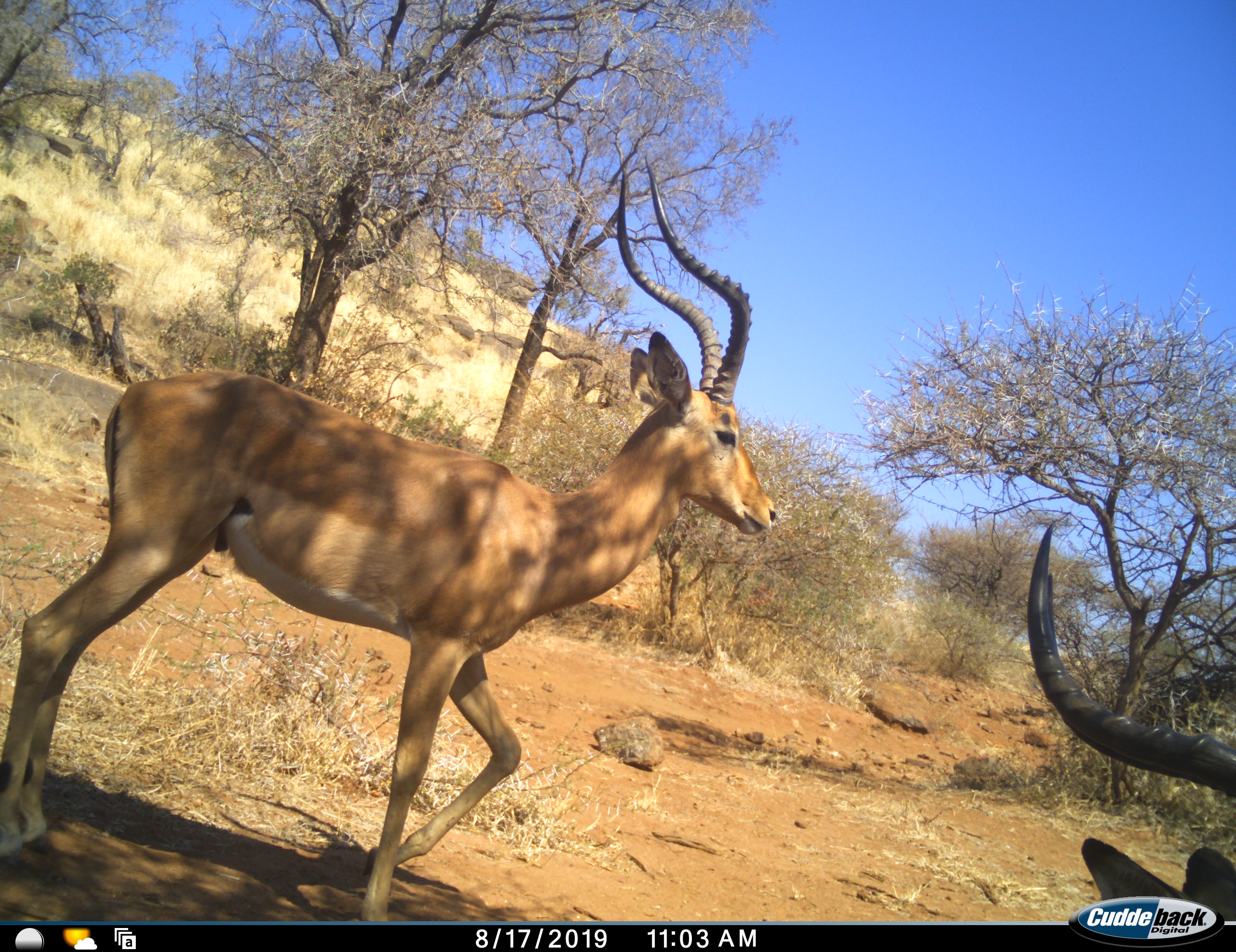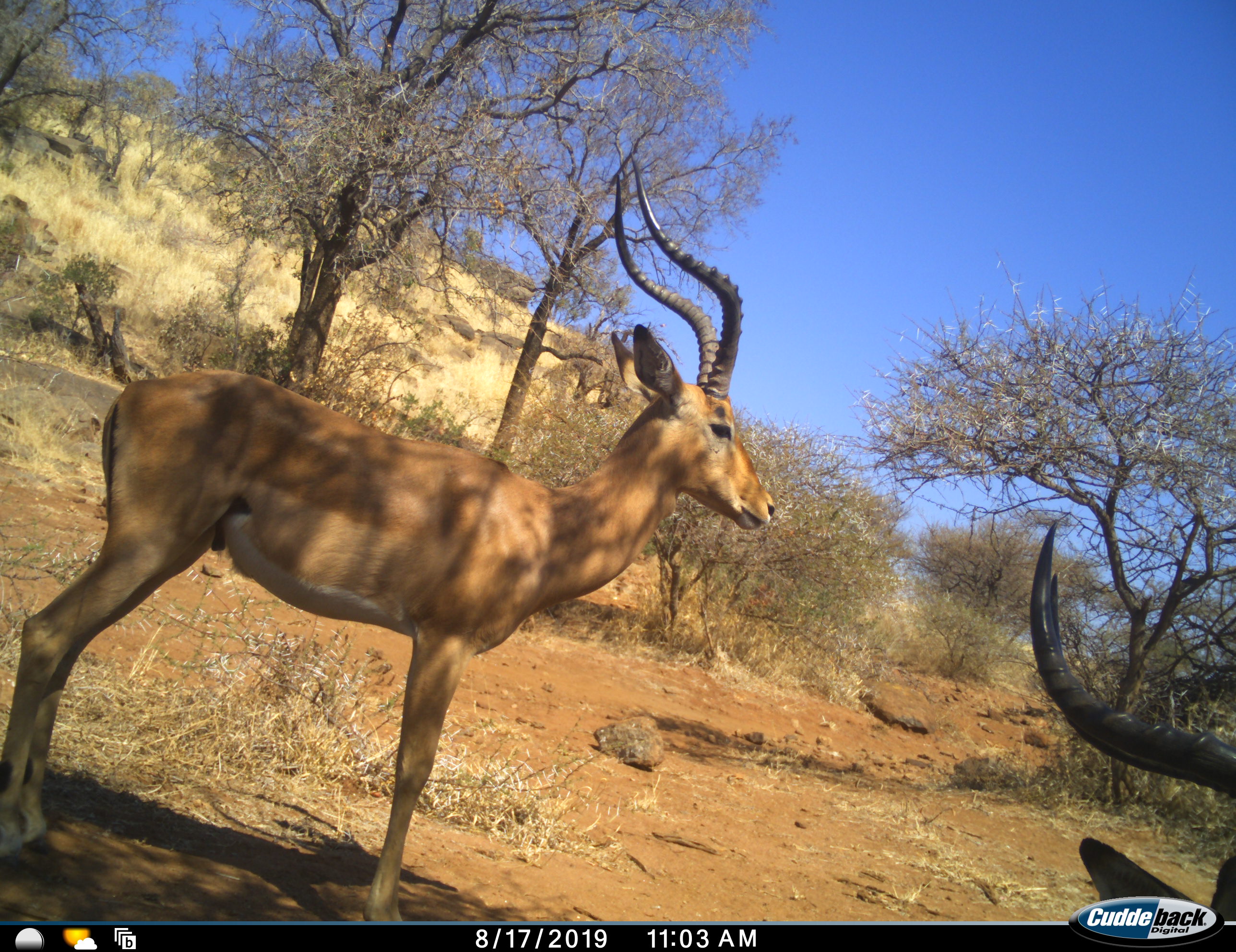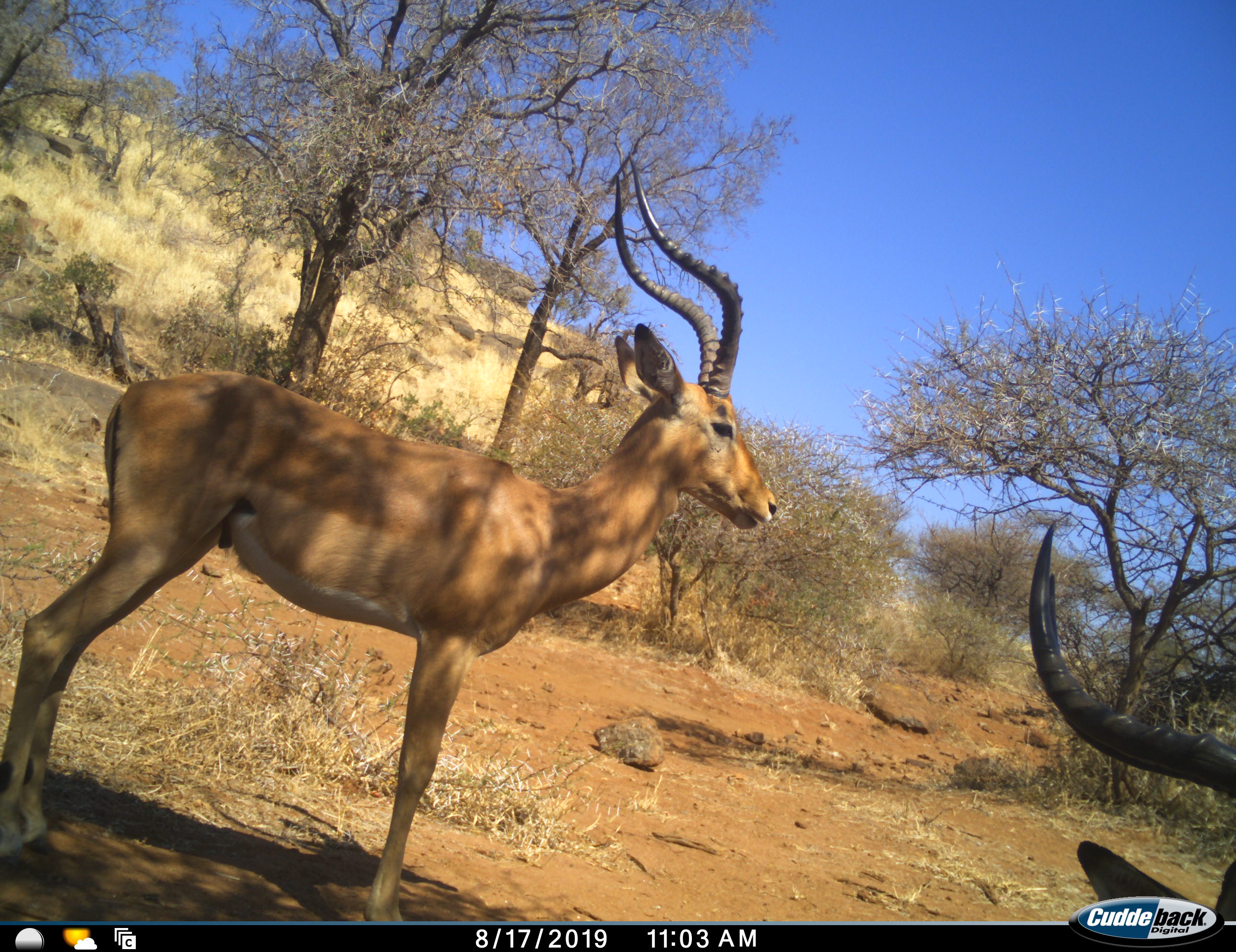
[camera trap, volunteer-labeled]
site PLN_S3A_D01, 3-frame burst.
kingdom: Animalia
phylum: Chordata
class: Mammalia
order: Artiodactyla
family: Bovidae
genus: Aepyceros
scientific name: Aepyceros melampus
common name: impala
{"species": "impala (Aepyceros melampus)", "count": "2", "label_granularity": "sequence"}